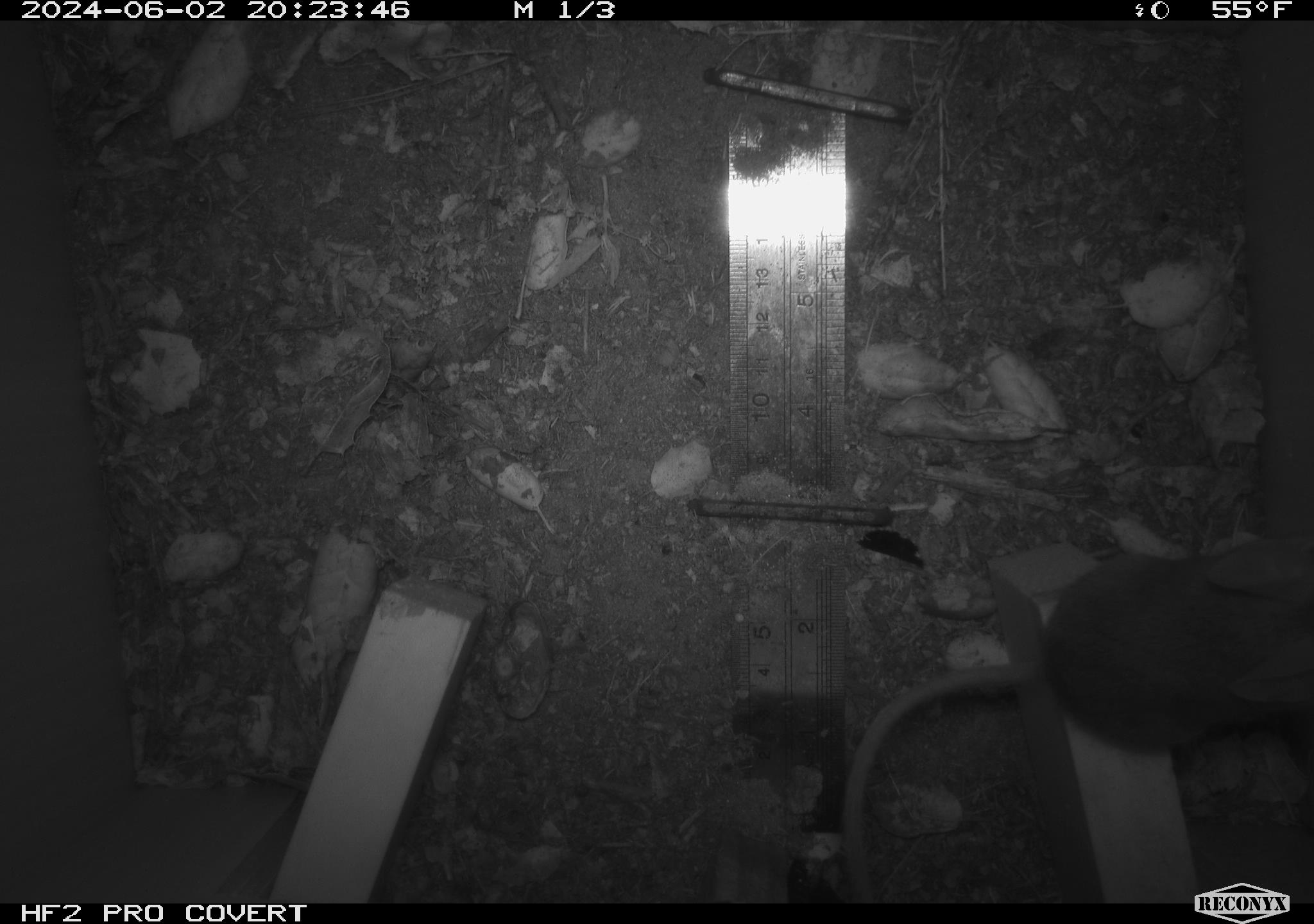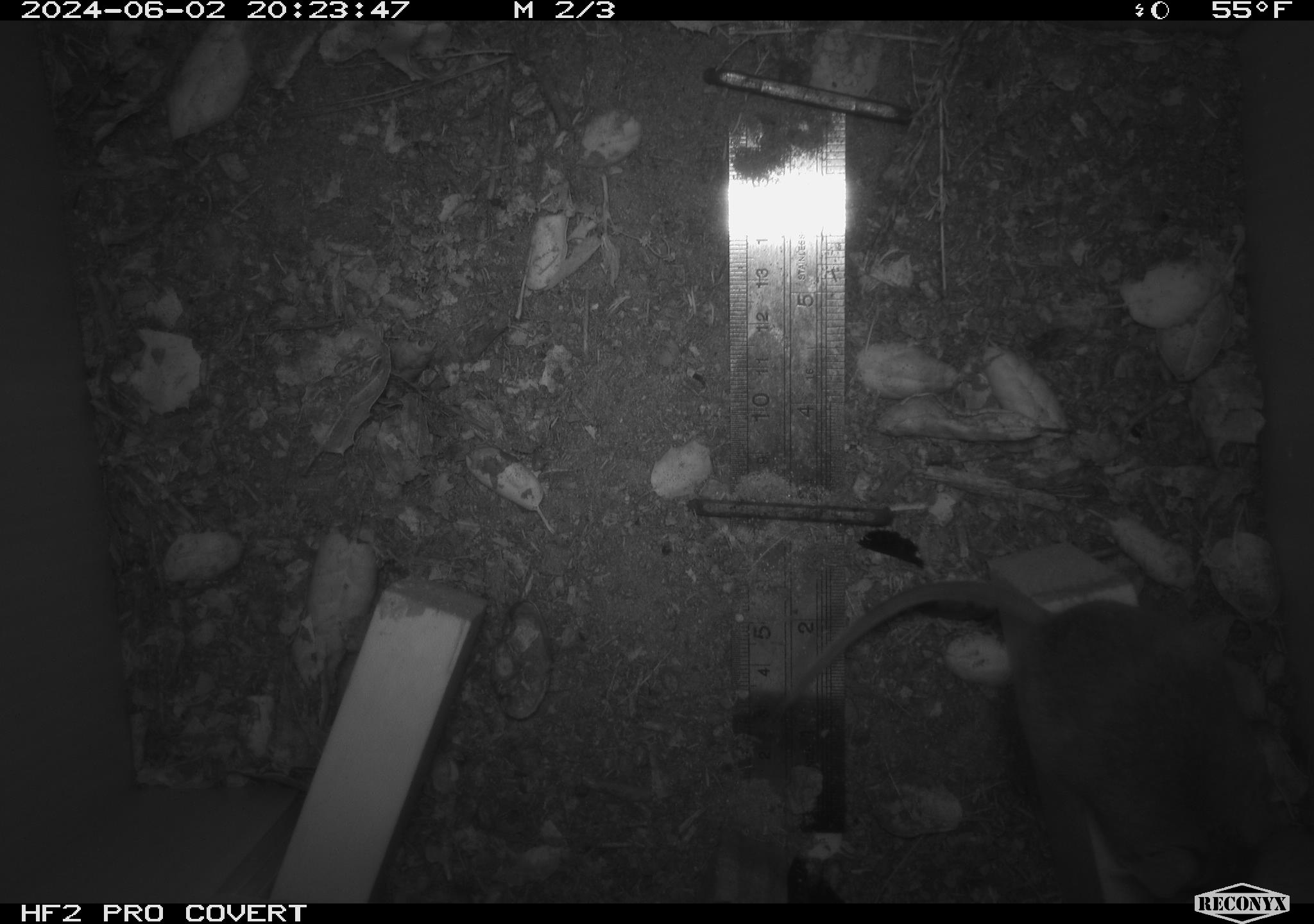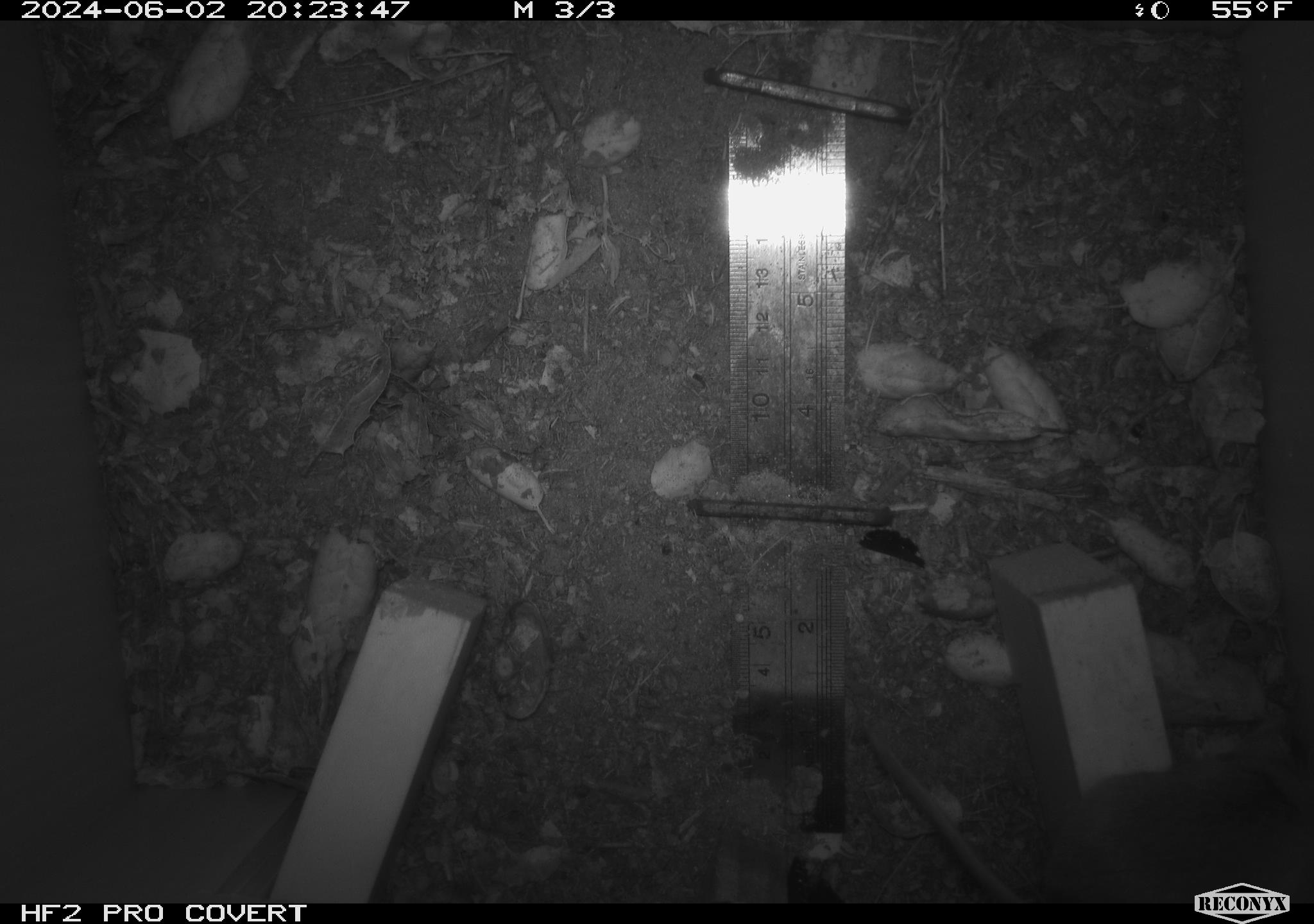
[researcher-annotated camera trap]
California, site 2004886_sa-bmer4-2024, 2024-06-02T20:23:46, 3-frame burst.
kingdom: Animalia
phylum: Chordata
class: Mammalia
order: Rodentia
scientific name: Rodentia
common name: mouse species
Mouse species (Rodentia).